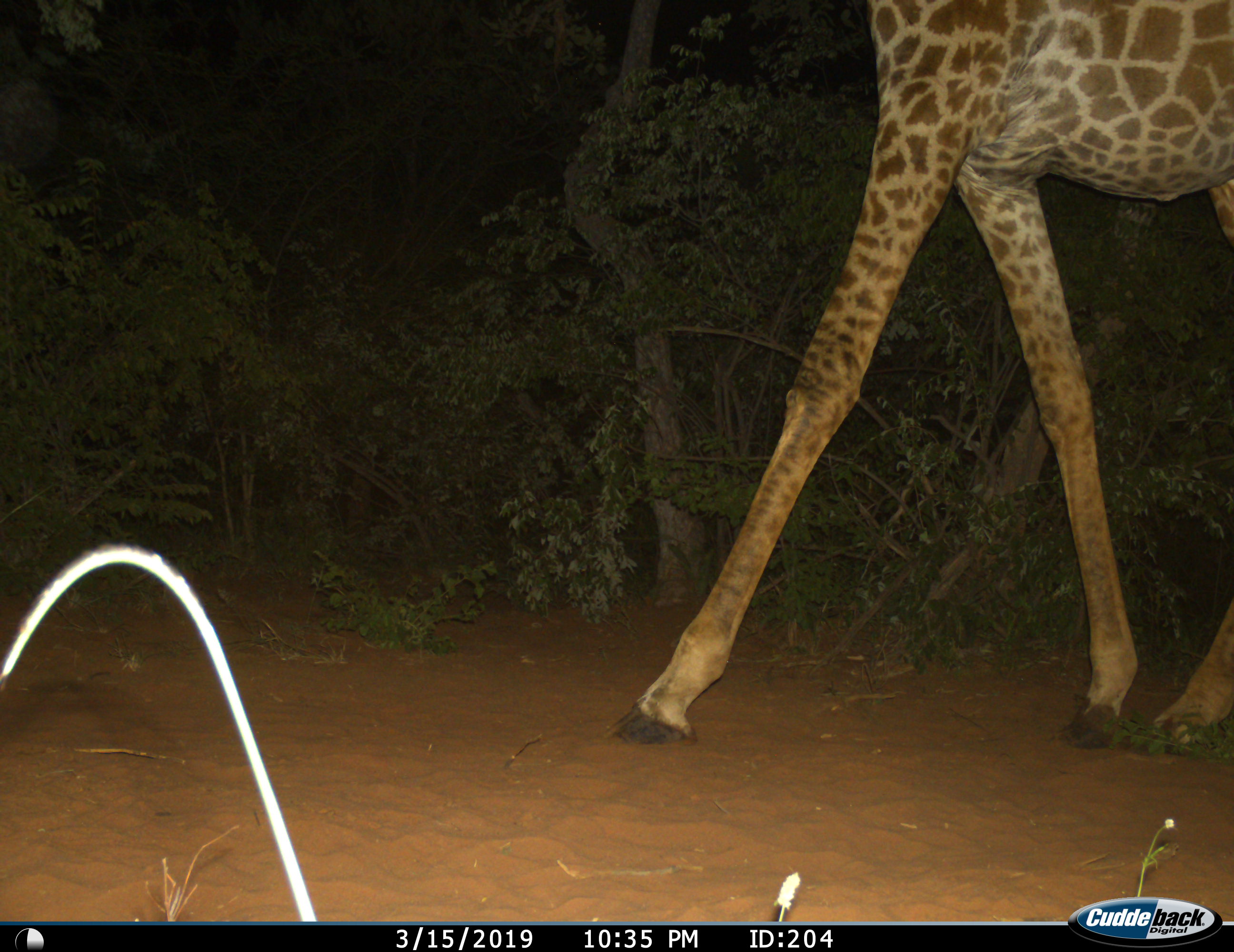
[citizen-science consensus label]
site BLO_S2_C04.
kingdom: Animalia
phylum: Chordata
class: Mammalia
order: Artiodactyla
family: Giraffidae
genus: Giraffa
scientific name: Giraffa camelopardalis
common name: giraffe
Giraffe (Giraffa camelopardalis), count 1. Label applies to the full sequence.